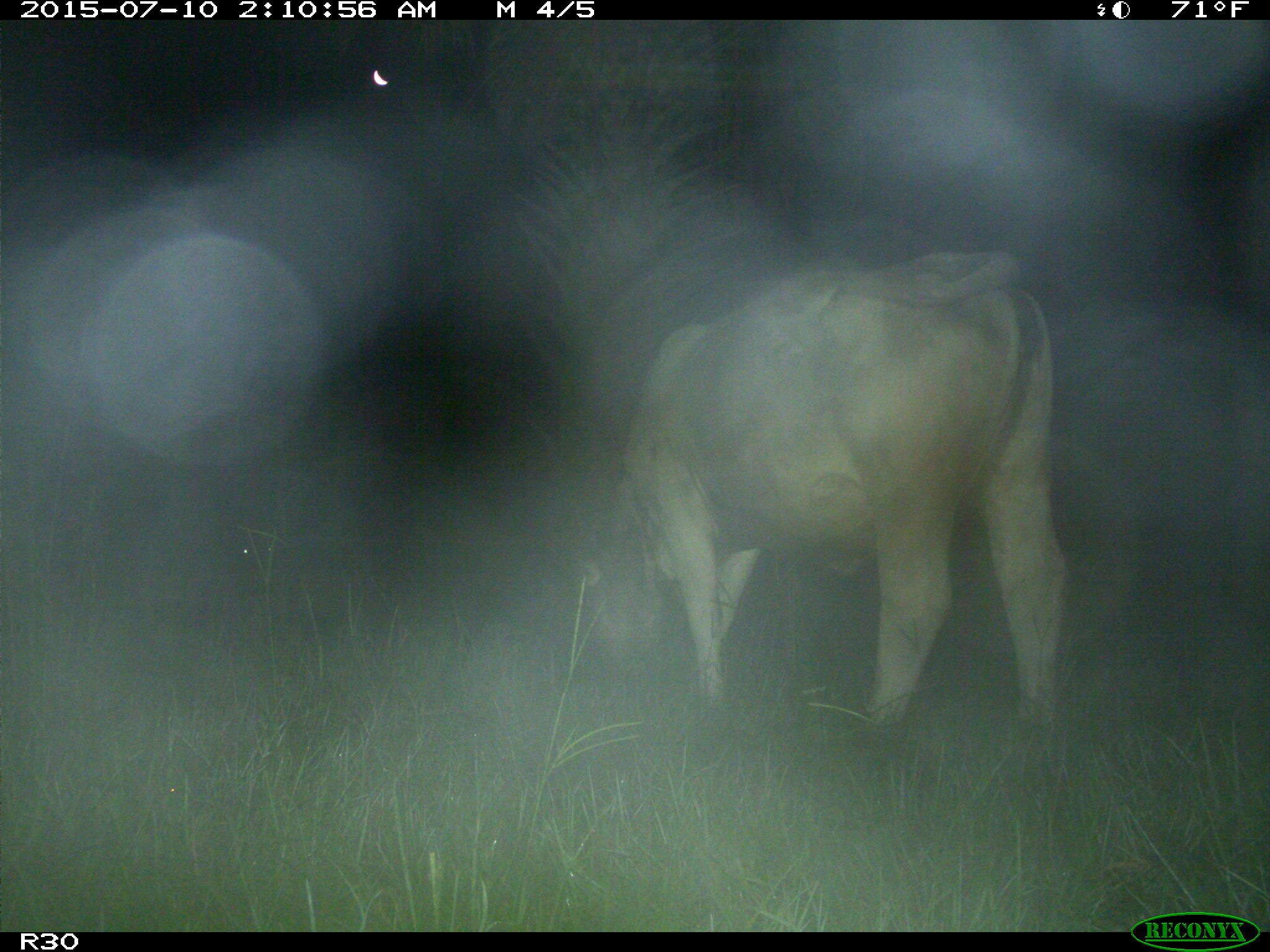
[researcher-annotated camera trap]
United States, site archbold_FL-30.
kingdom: Animalia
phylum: Chordata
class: Mammalia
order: Artiodactyla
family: Bovidae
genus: Bos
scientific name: Bos taurus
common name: domestic cow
Bos taurus (domestic cow).